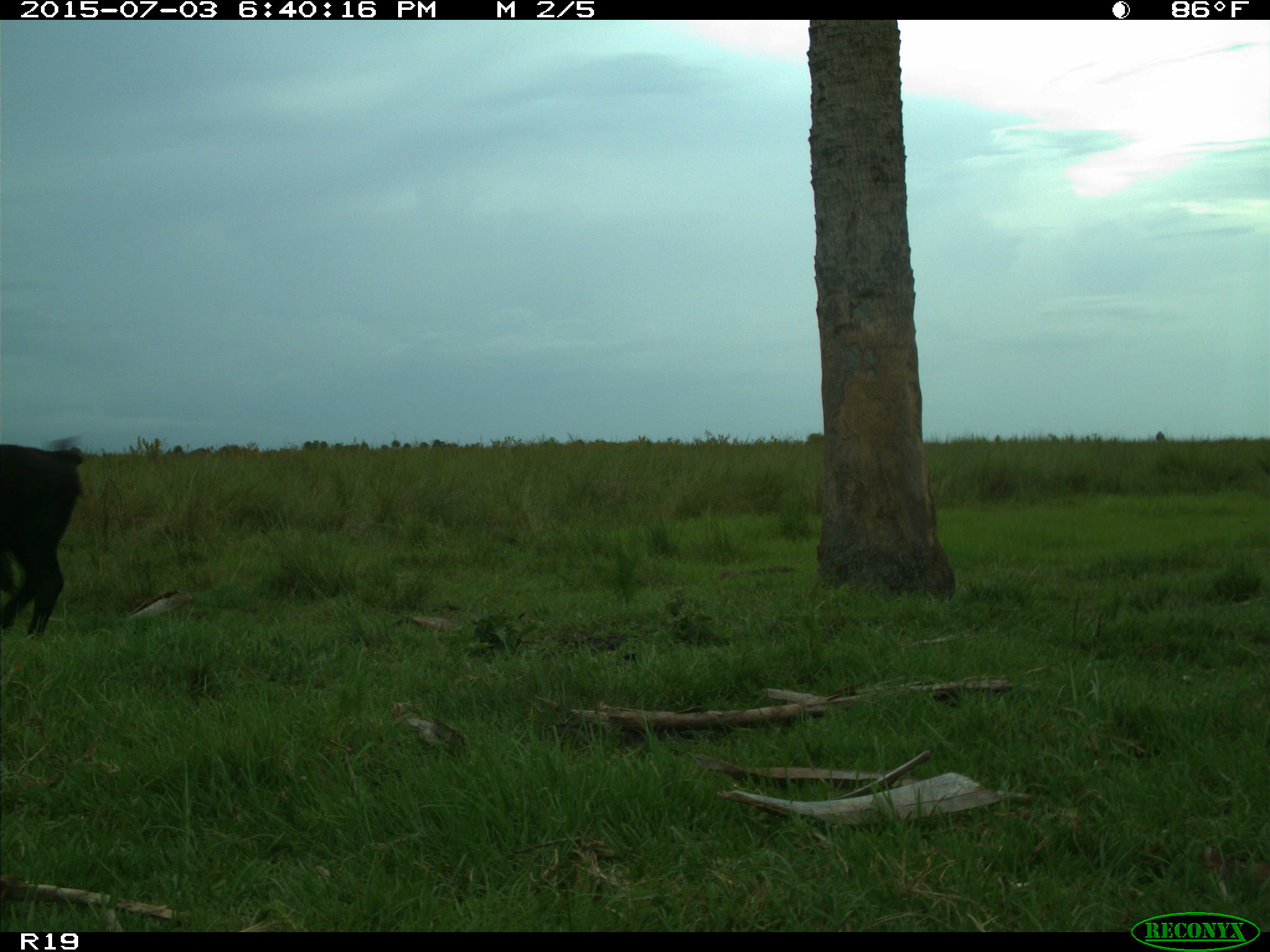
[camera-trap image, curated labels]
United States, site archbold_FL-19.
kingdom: Animalia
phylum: Chordata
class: Mammalia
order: Artiodactyla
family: Bovidae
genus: Bos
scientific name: Bos taurus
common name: domestic cow